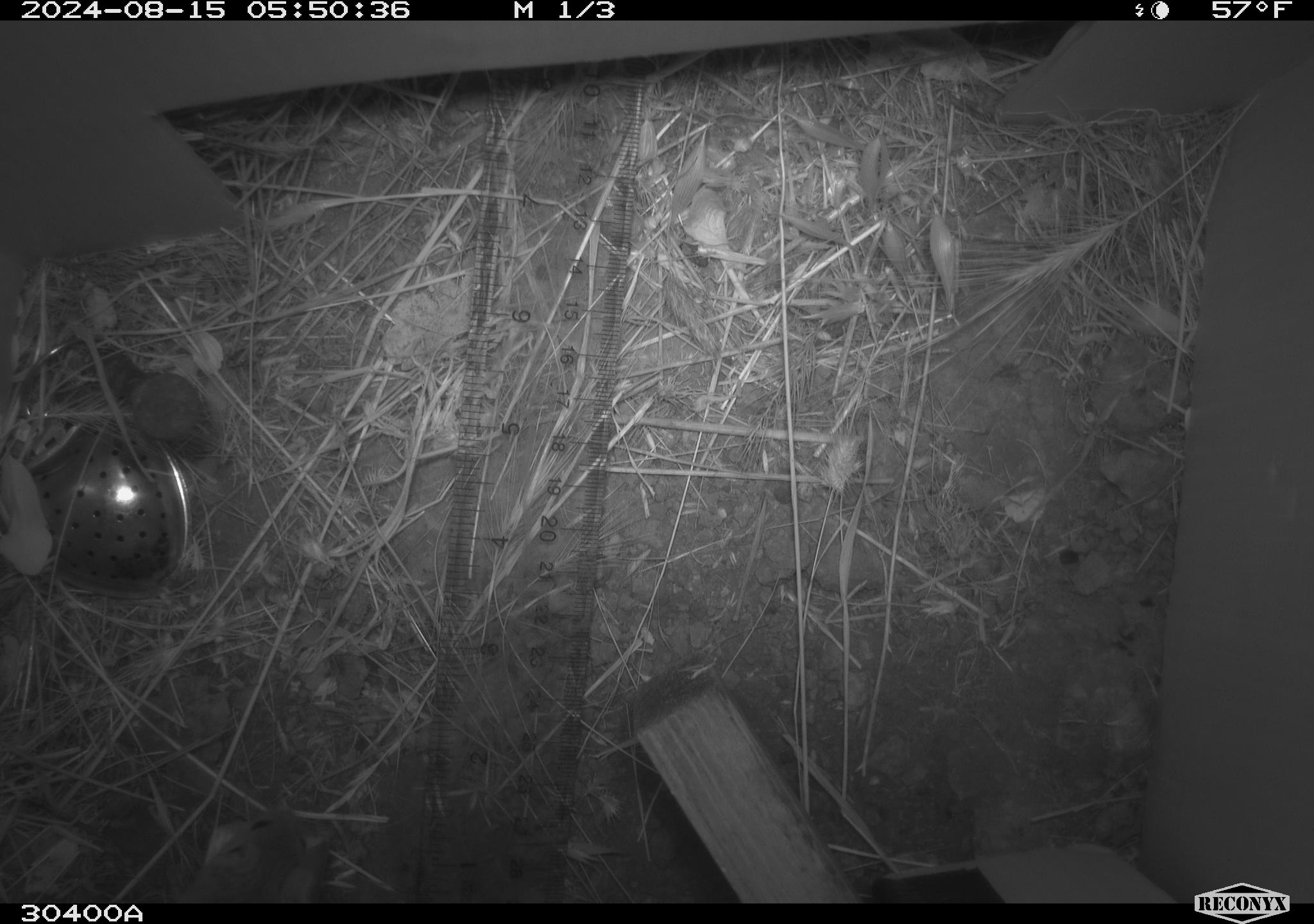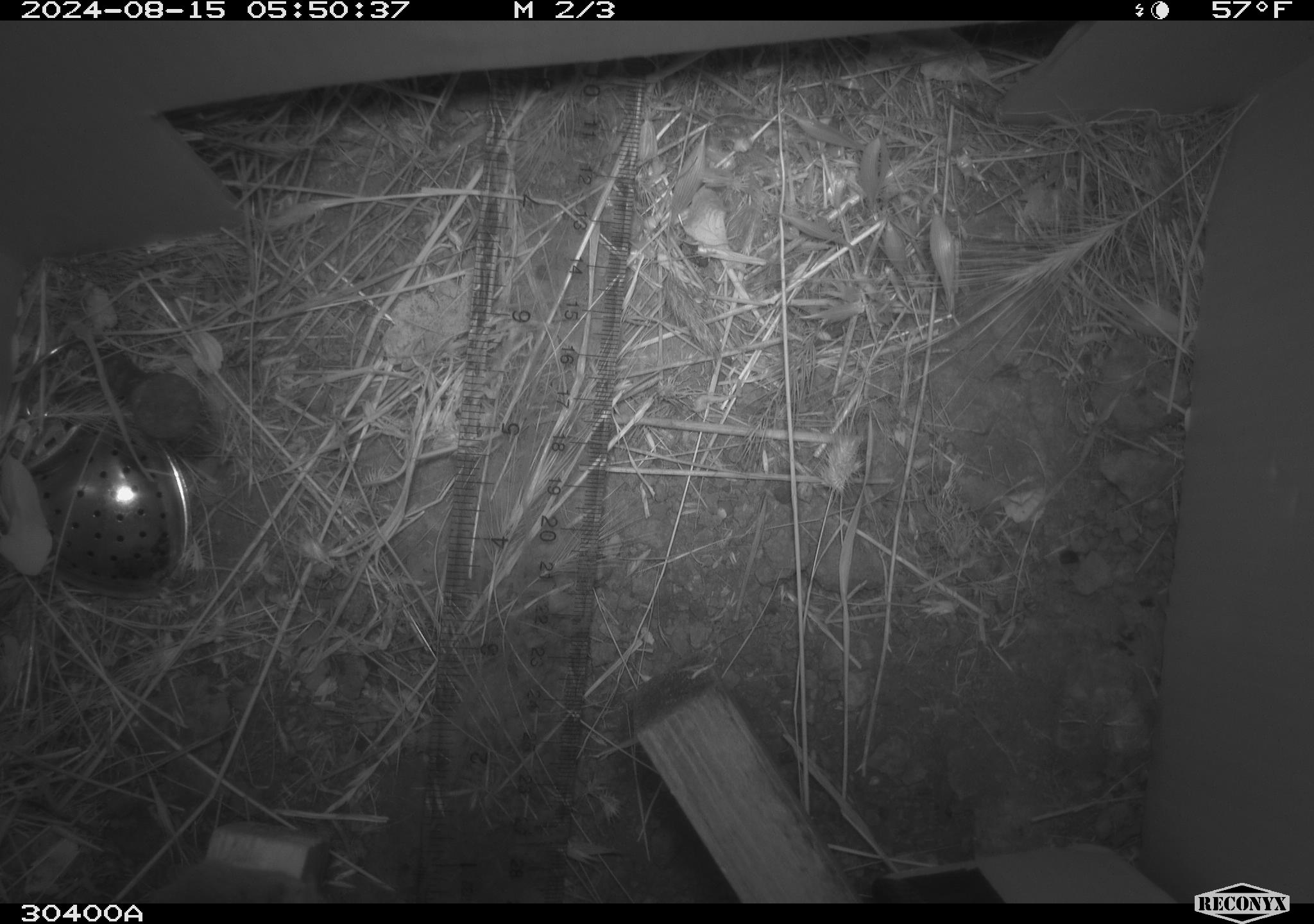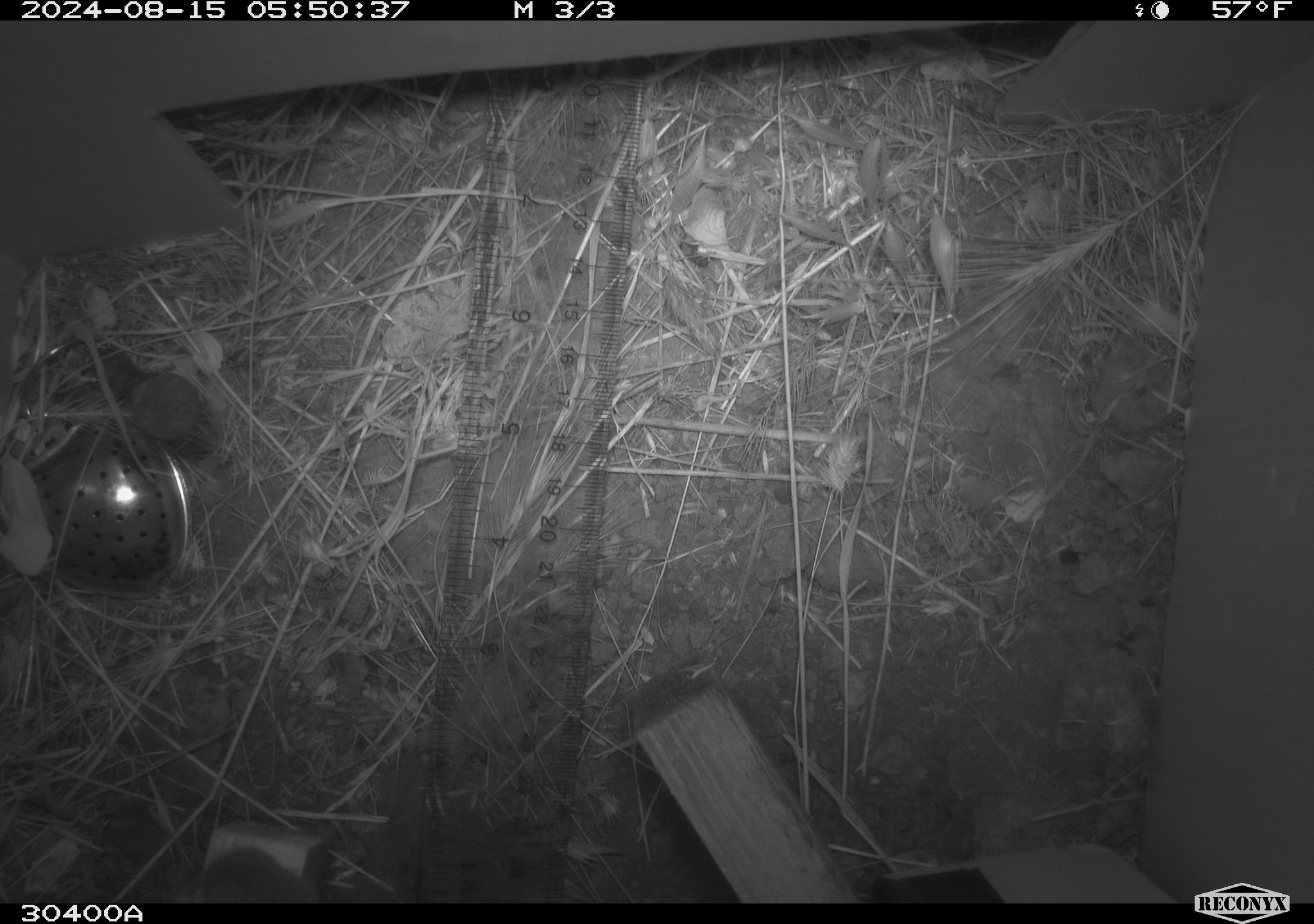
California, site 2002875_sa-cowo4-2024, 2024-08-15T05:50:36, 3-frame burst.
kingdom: Animalia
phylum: Chordata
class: Mammalia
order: Rodentia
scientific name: Rodentia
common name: mouse species